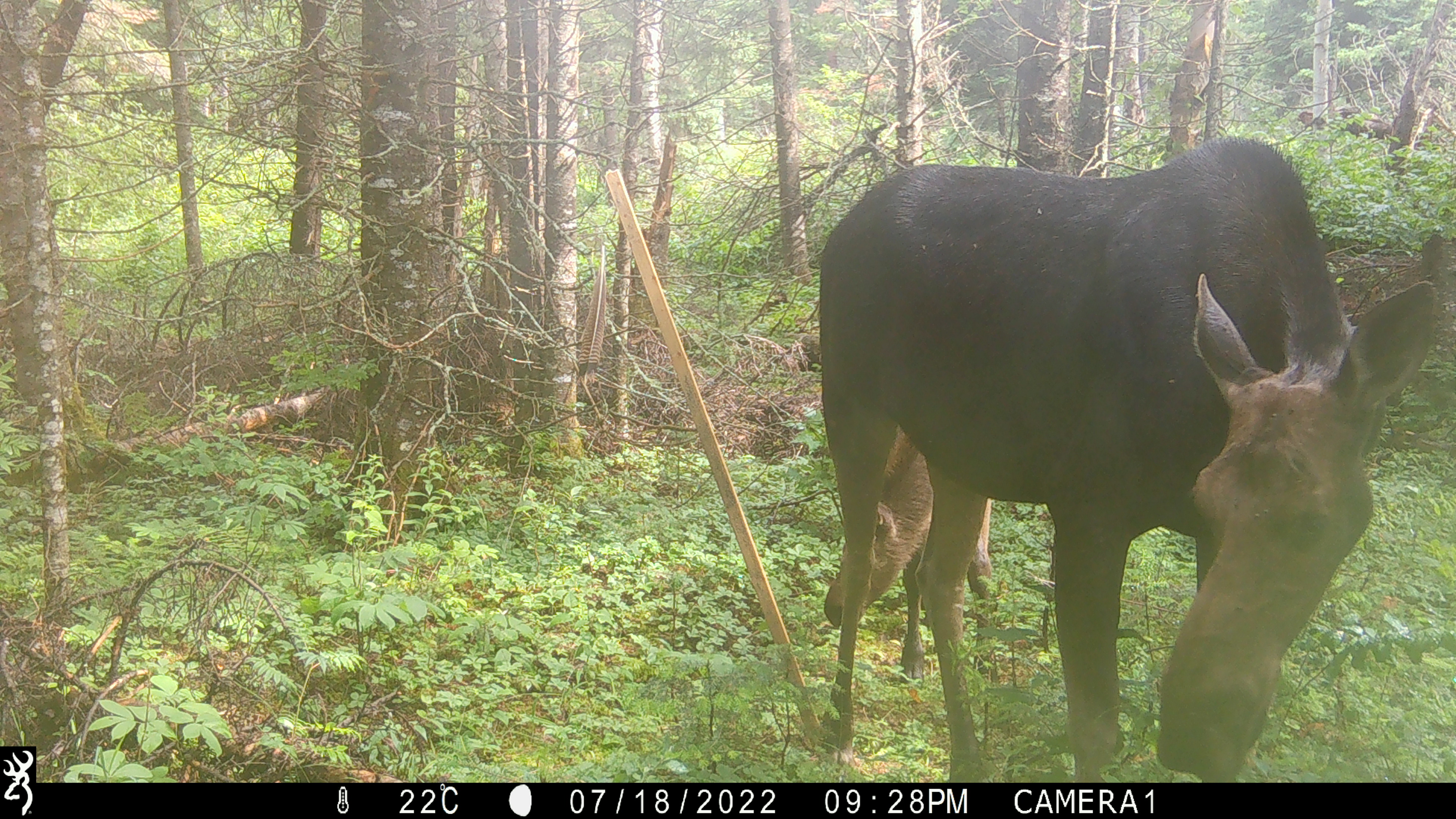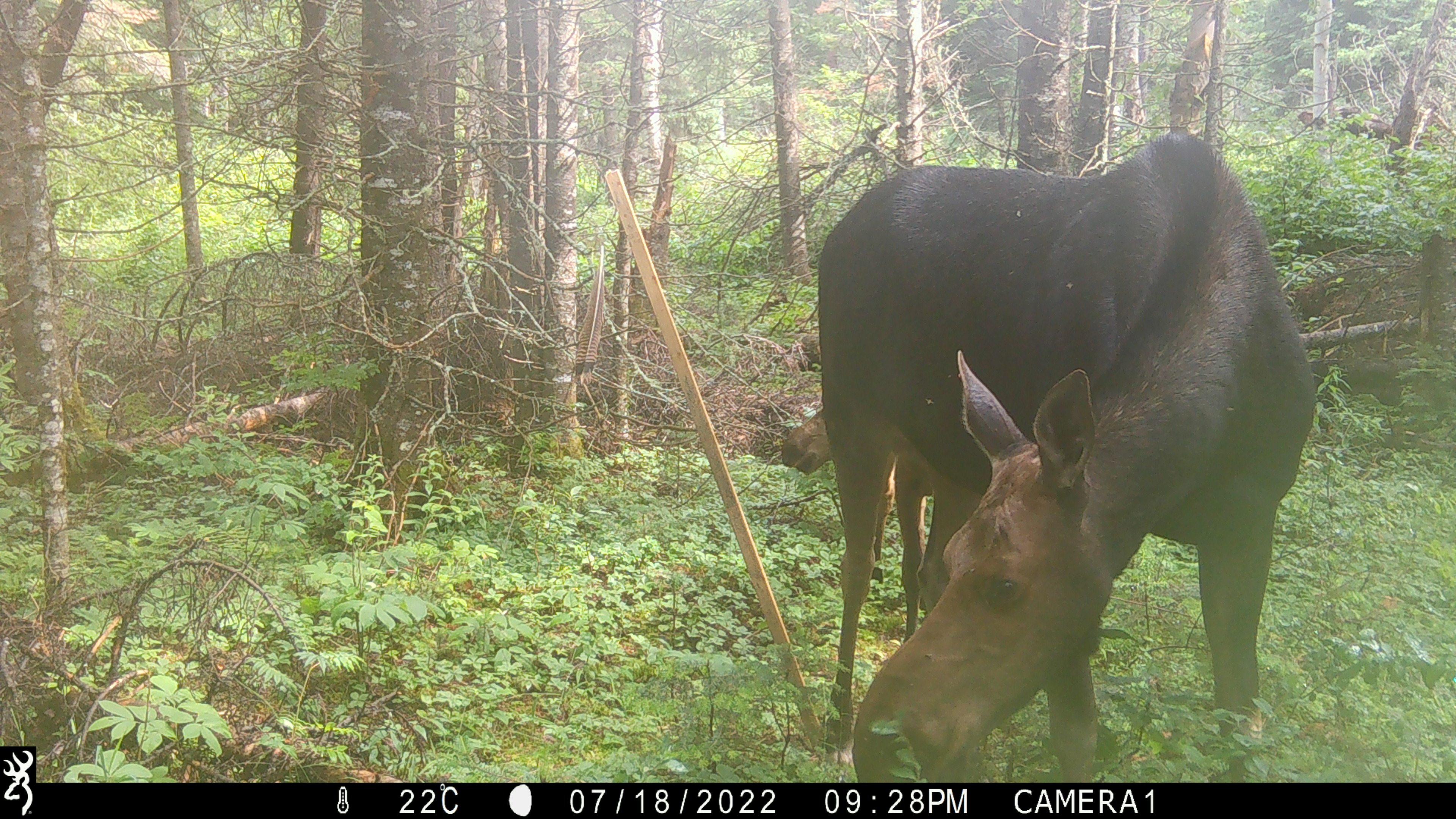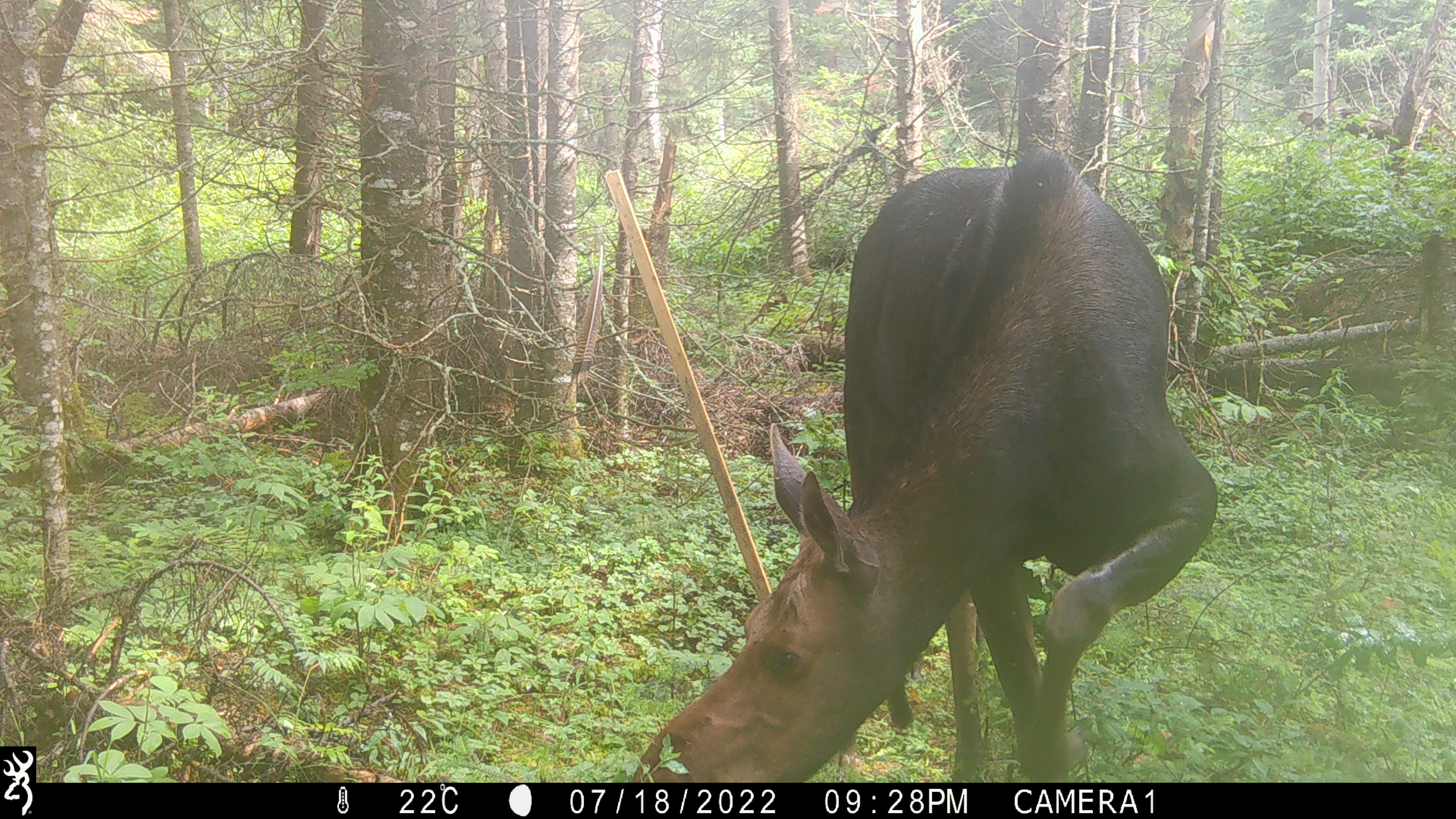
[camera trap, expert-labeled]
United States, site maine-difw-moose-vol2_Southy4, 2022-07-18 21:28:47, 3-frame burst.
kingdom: Animalia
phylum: Chordata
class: Mammalia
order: Artiodactyla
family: Cervidae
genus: Alces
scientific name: Alces alces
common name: moose